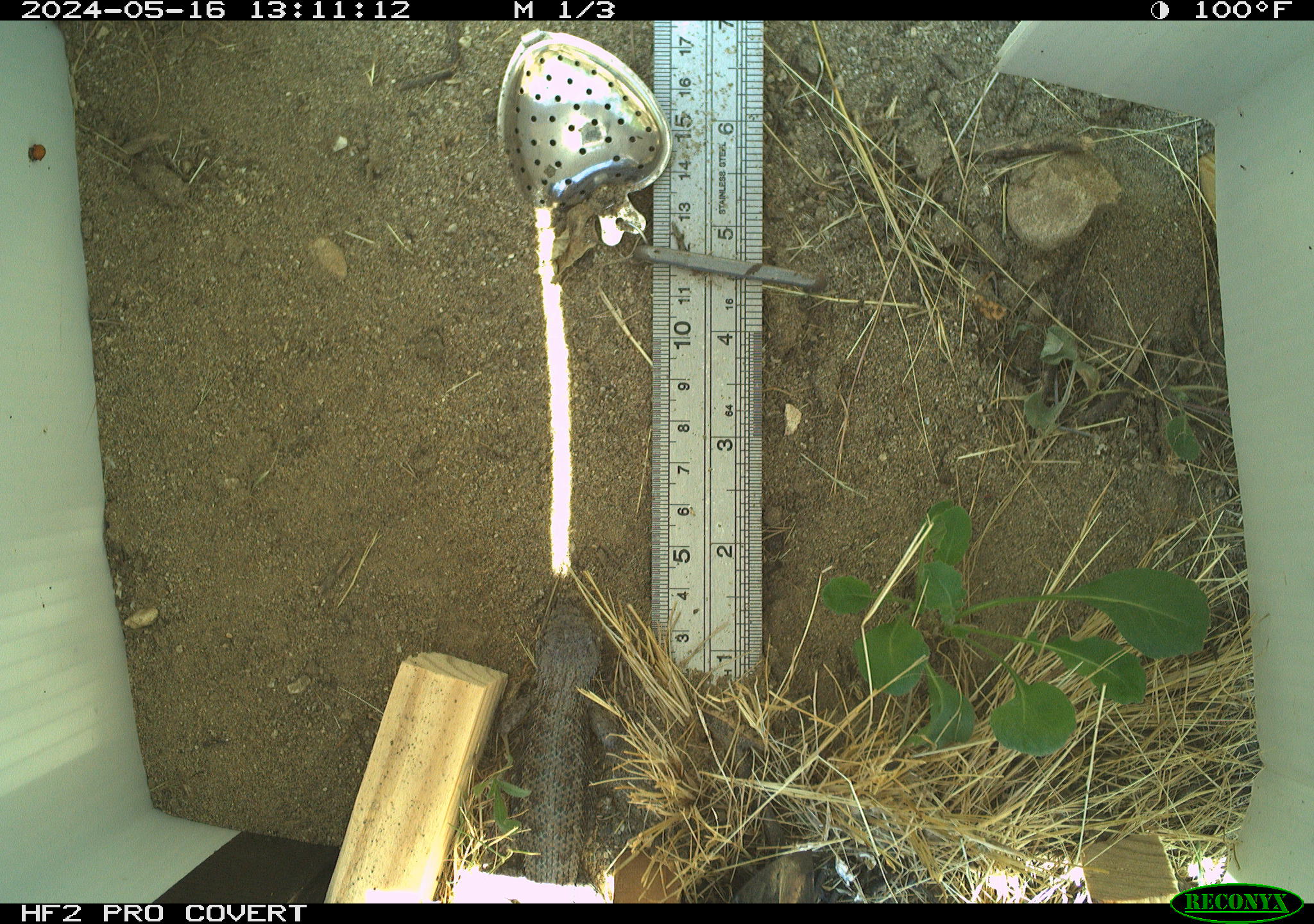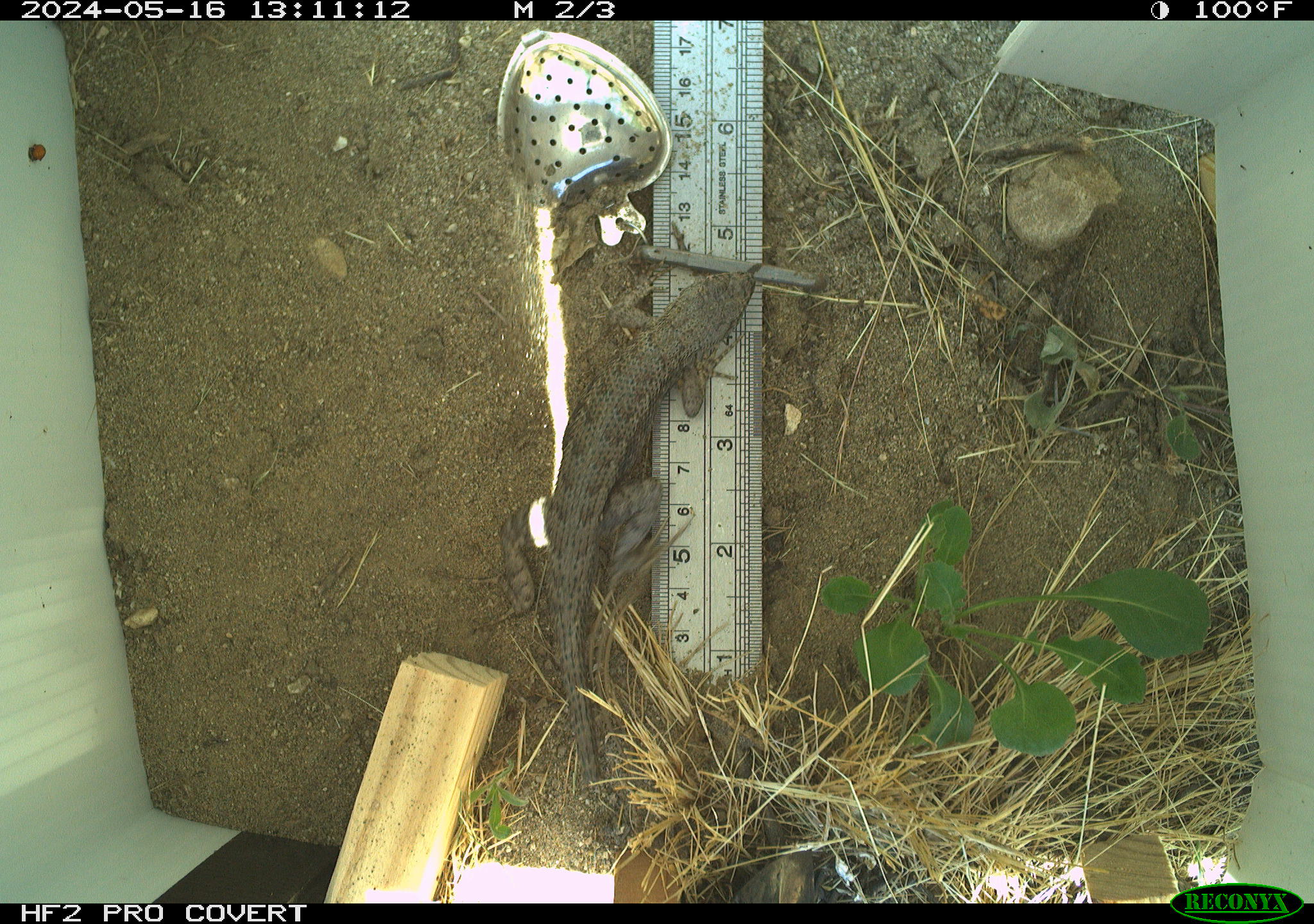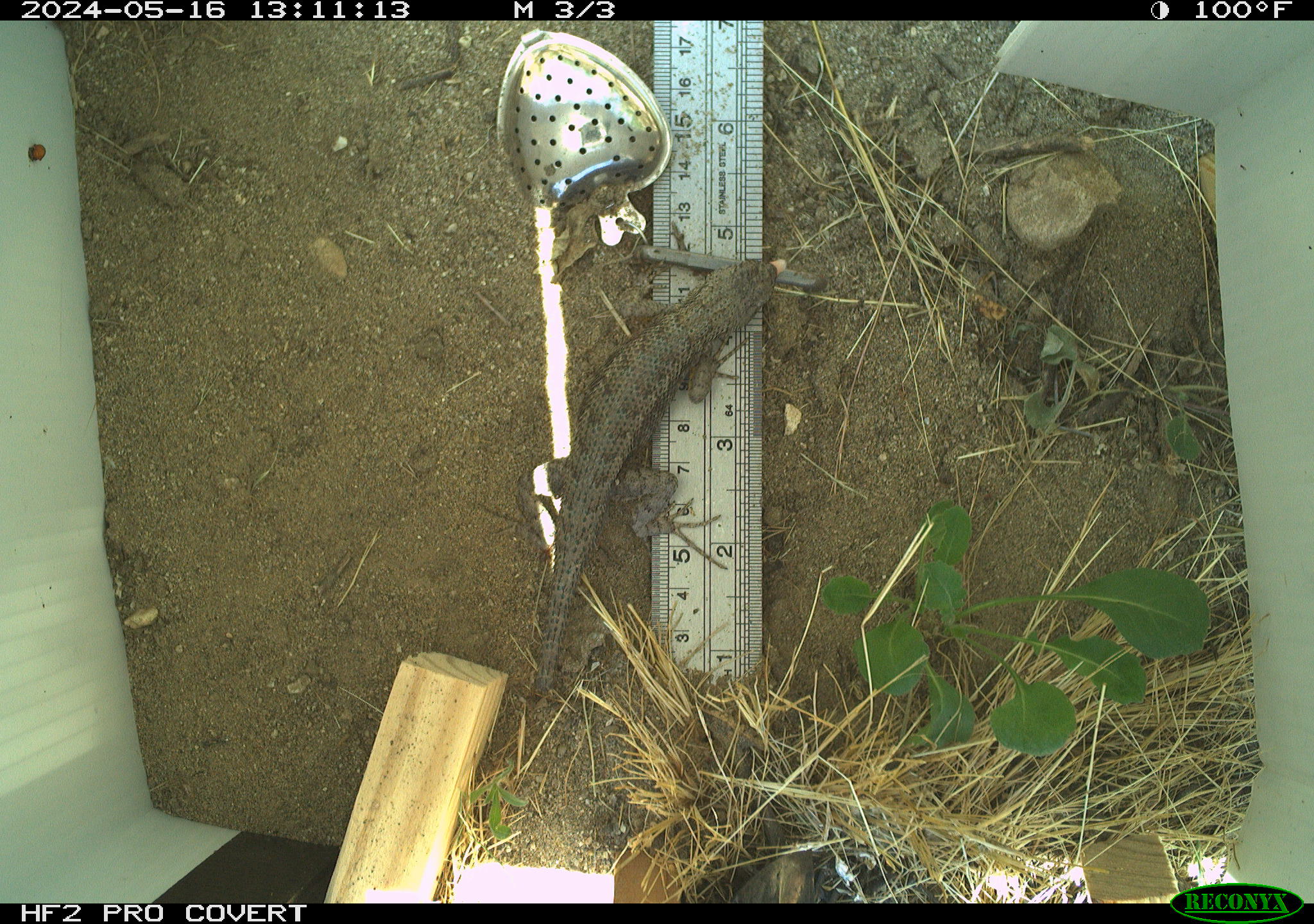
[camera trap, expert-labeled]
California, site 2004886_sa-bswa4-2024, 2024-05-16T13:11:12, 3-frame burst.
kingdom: Animalia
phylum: Chordata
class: Reptilia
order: Squamata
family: Phrynosomatidae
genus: Sceloporus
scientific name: Sceloporus occidentalis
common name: western fence lizard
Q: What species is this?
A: Western fence lizard (Sceloporus occidentalis).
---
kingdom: Animalia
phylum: Chordata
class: Reptilia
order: Squamata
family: Phrynosomatidae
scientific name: Phrynosomatidae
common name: north american spiny lizards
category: sceloporus/uta species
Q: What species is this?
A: Sceloporus/uta species (north american spiny lizards) (Phrynosomatidae).